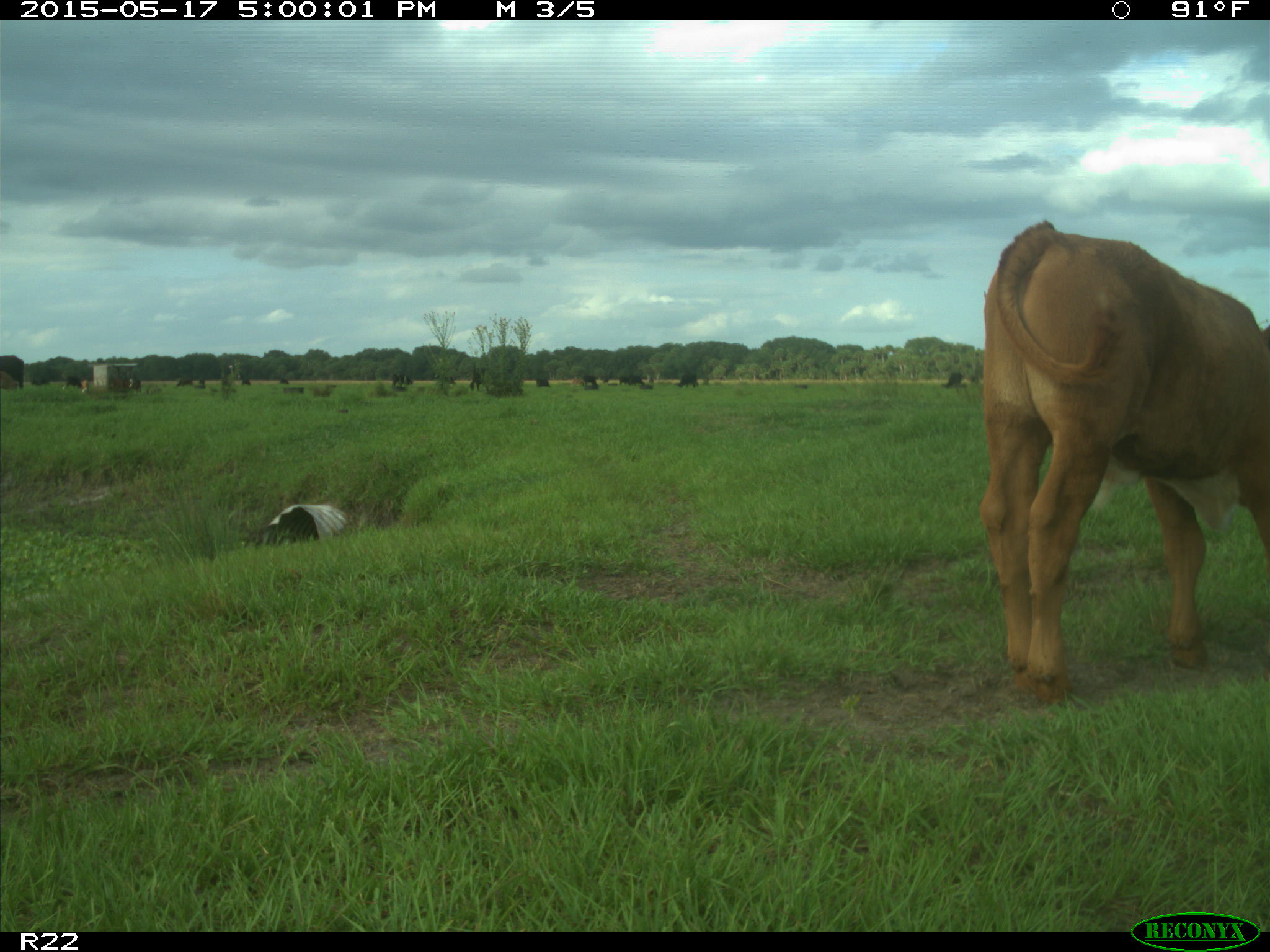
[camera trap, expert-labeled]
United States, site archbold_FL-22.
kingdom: Animalia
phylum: Chordata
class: Mammalia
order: Artiodactyla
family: Bovidae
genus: Bos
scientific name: Bos taurus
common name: domestic cow